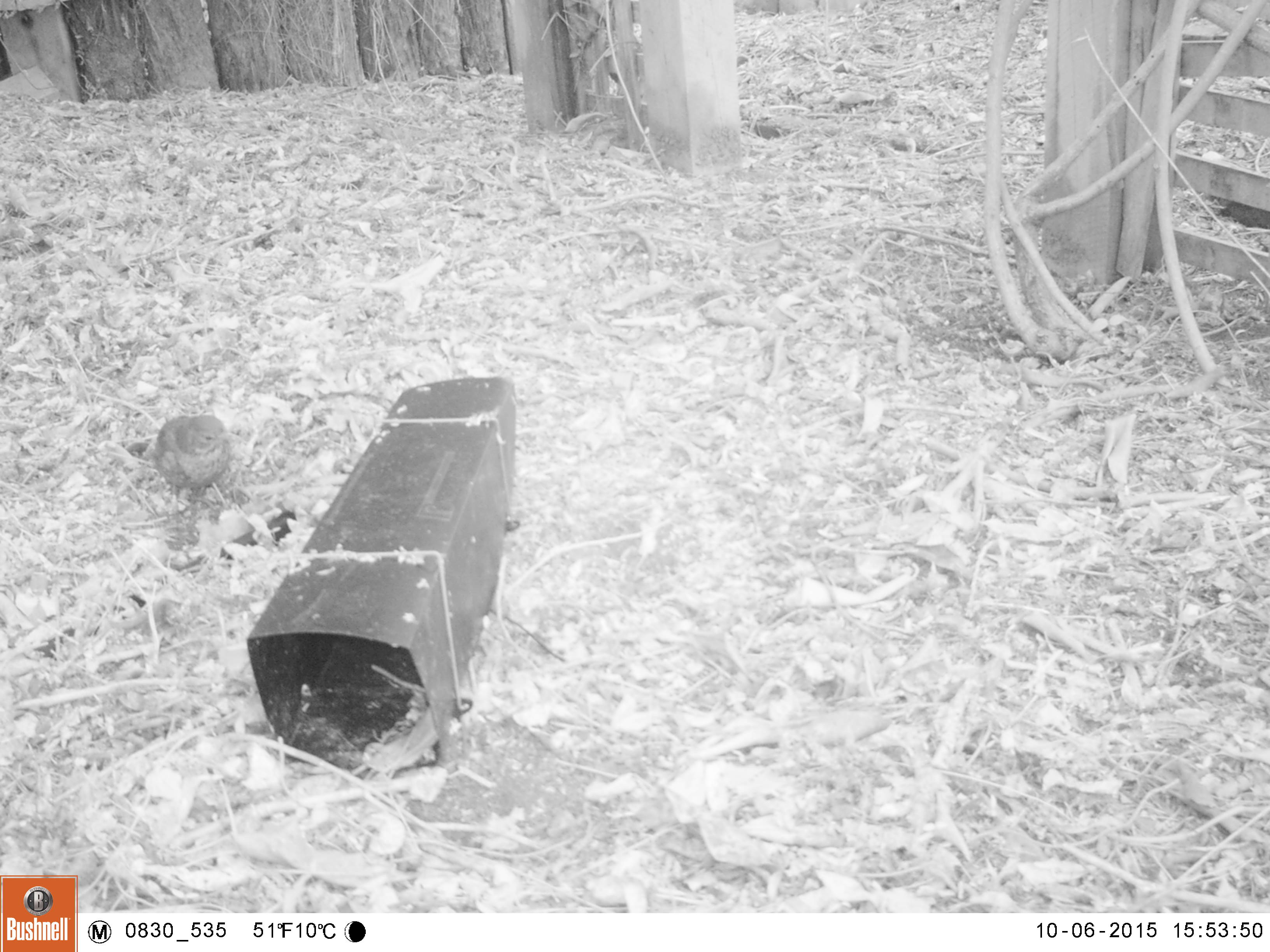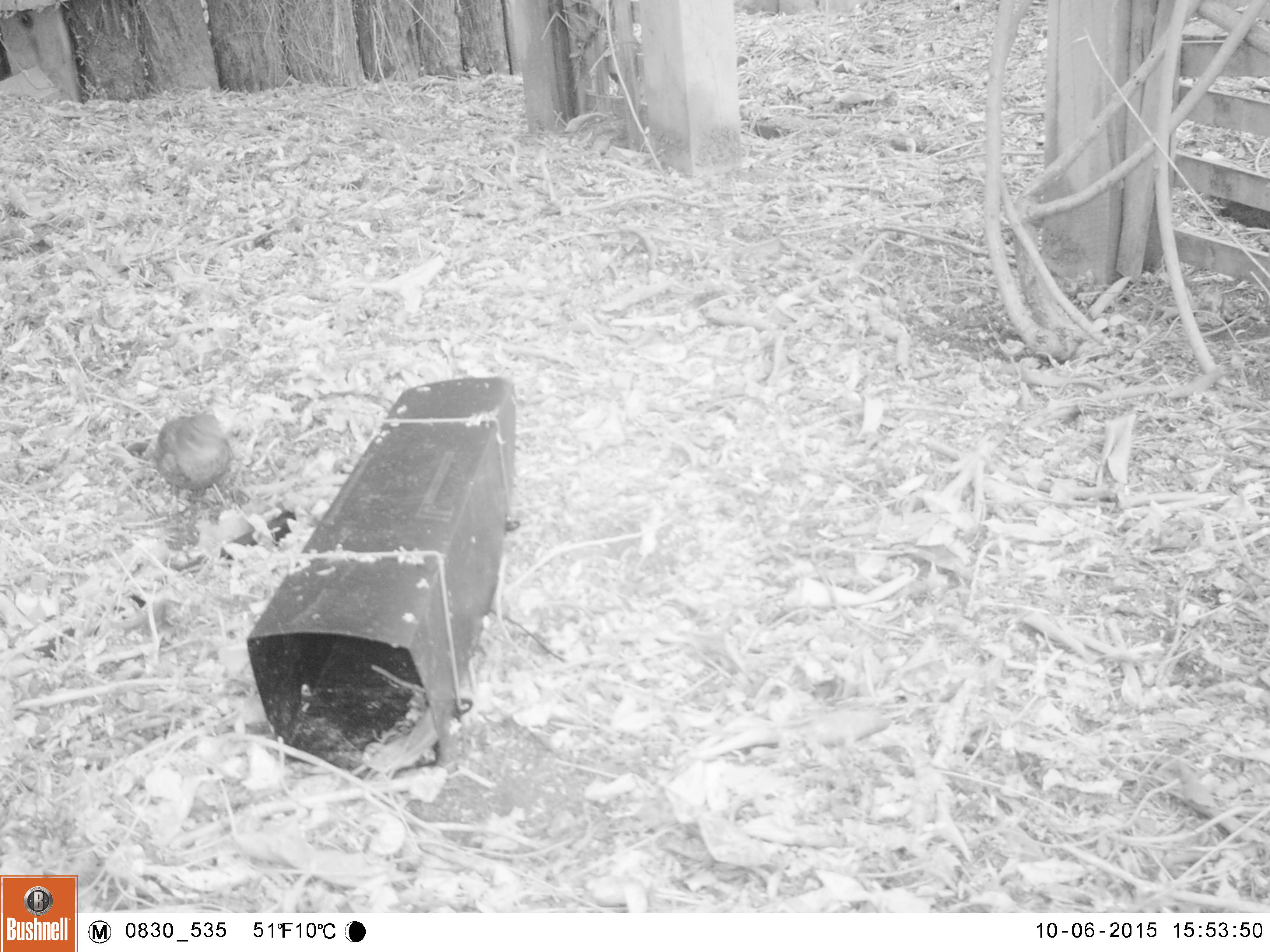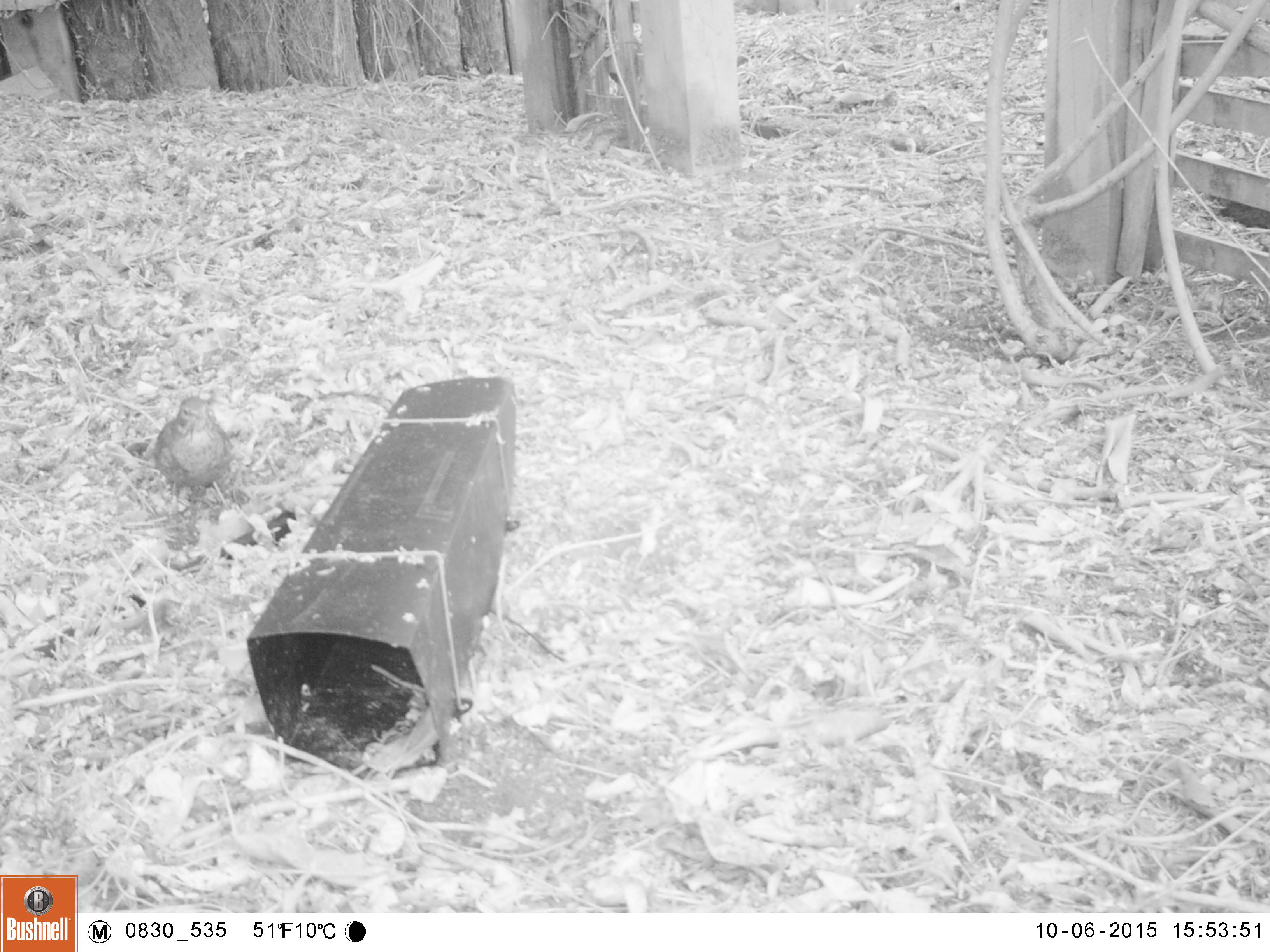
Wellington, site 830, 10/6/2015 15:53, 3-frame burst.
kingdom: Animalia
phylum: Chordata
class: Aves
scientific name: Aves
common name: bird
Bird (Aves).